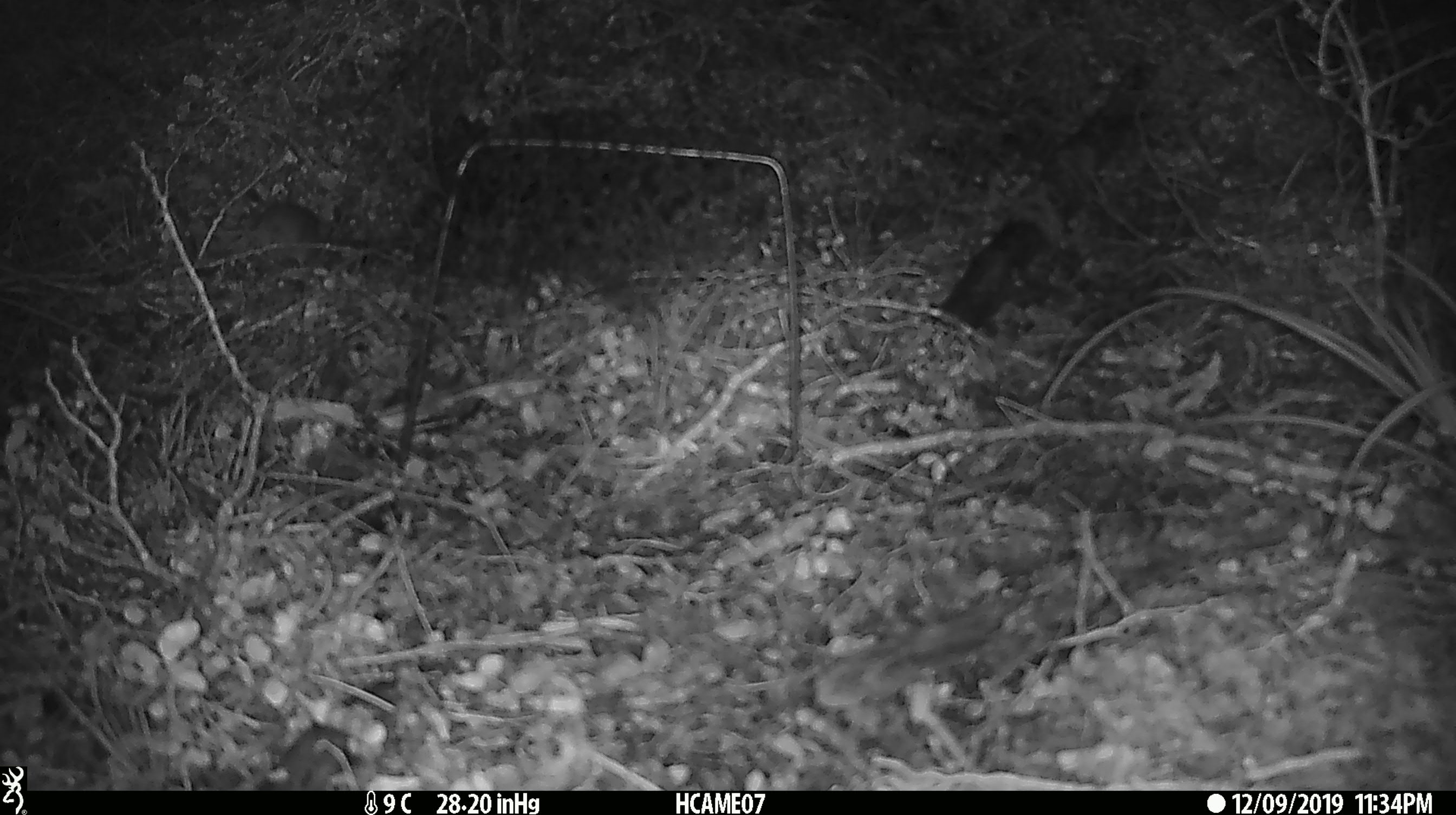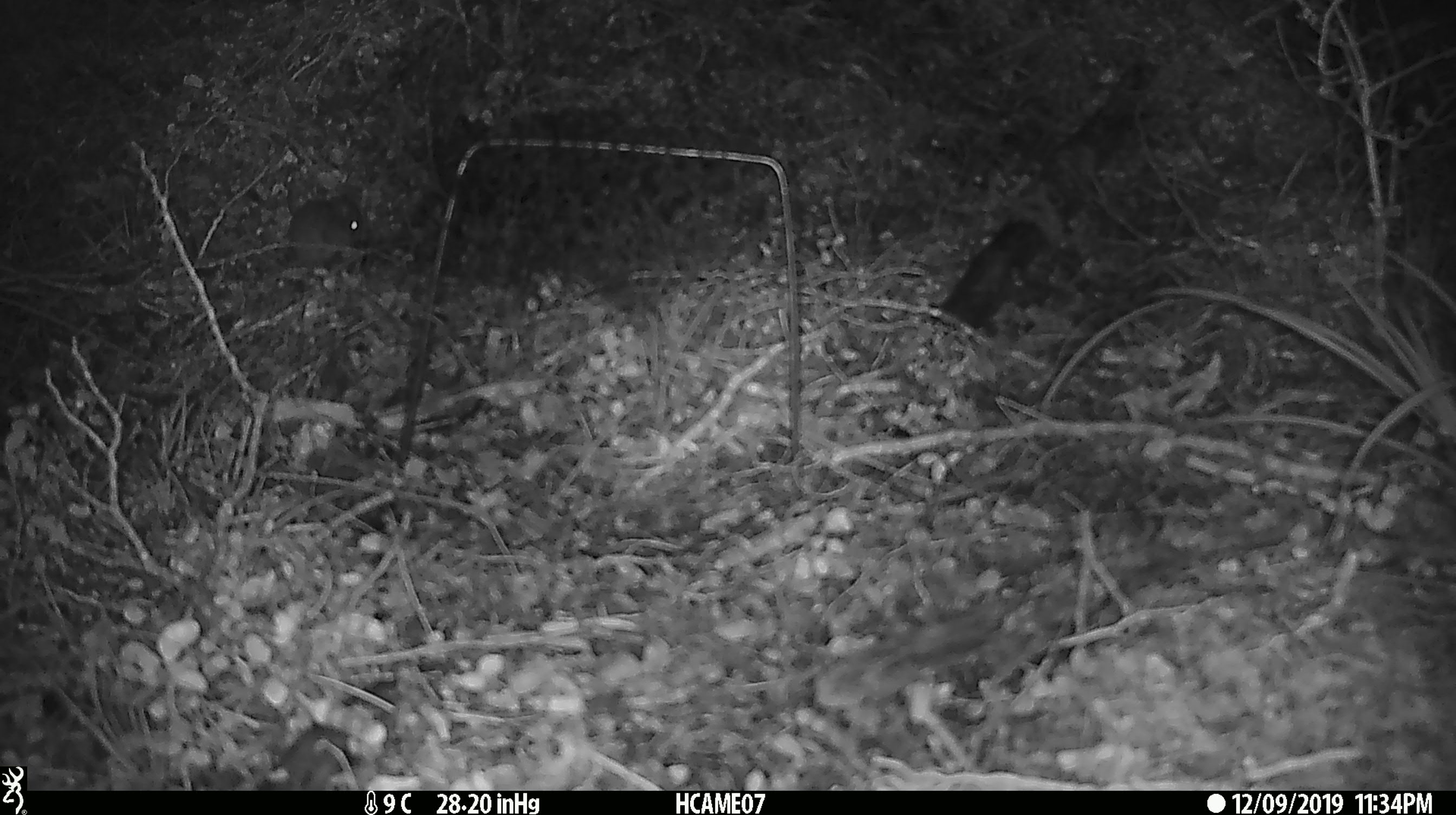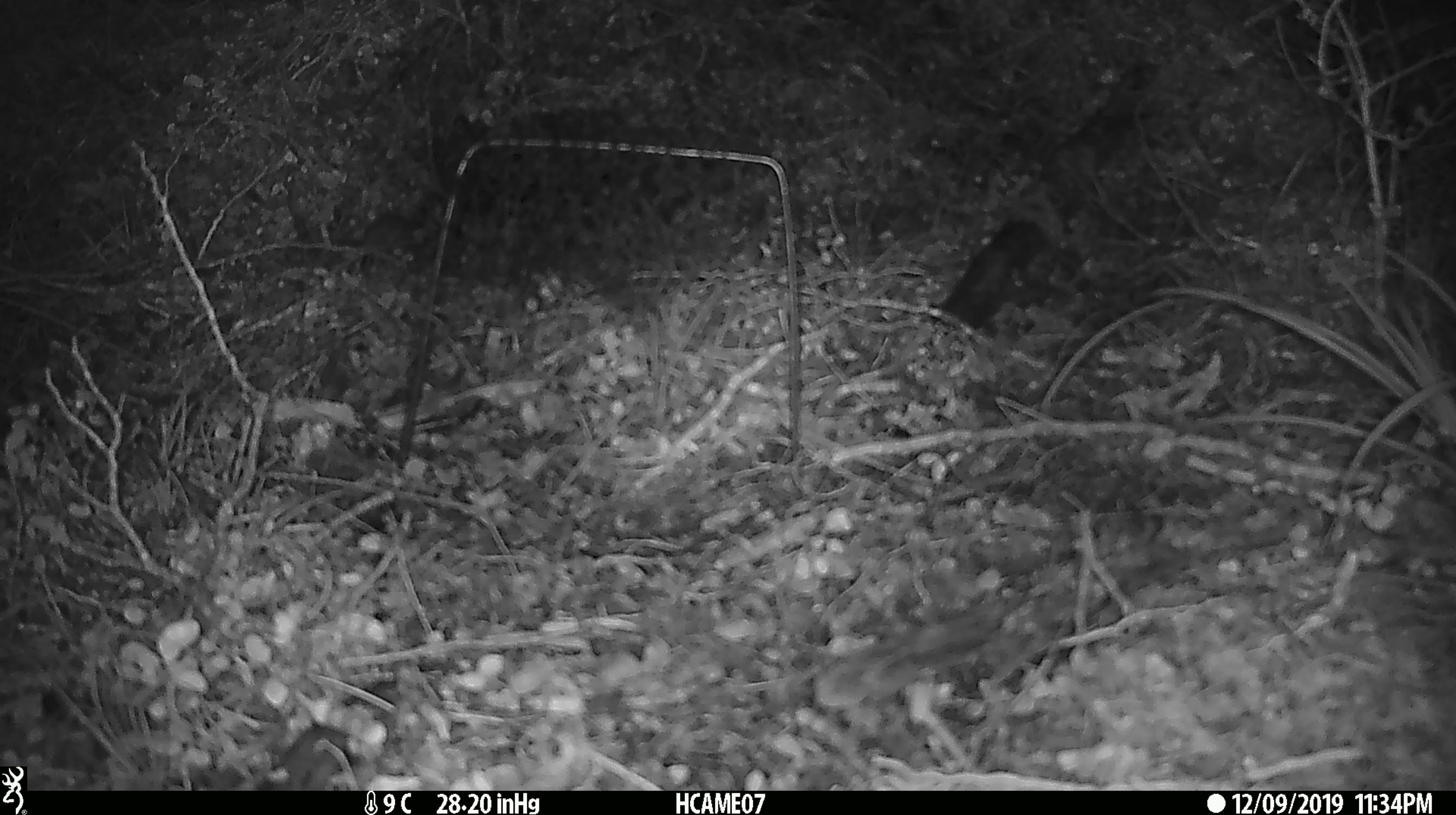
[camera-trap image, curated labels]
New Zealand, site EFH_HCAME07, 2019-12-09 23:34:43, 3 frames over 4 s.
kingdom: Animalia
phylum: Chordata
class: Mammalia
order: Rodentia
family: Muridae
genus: Mus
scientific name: Mus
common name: mouse